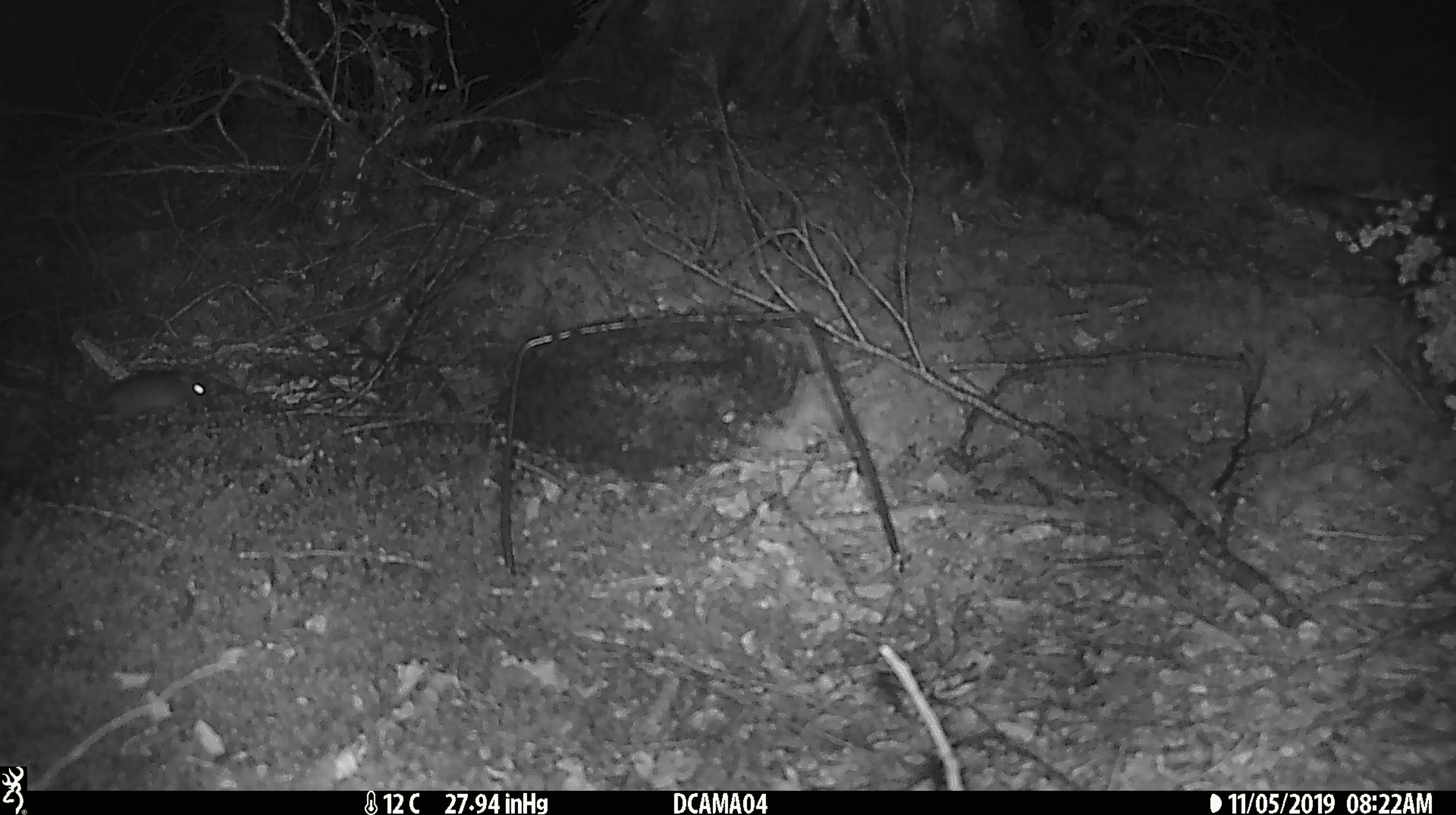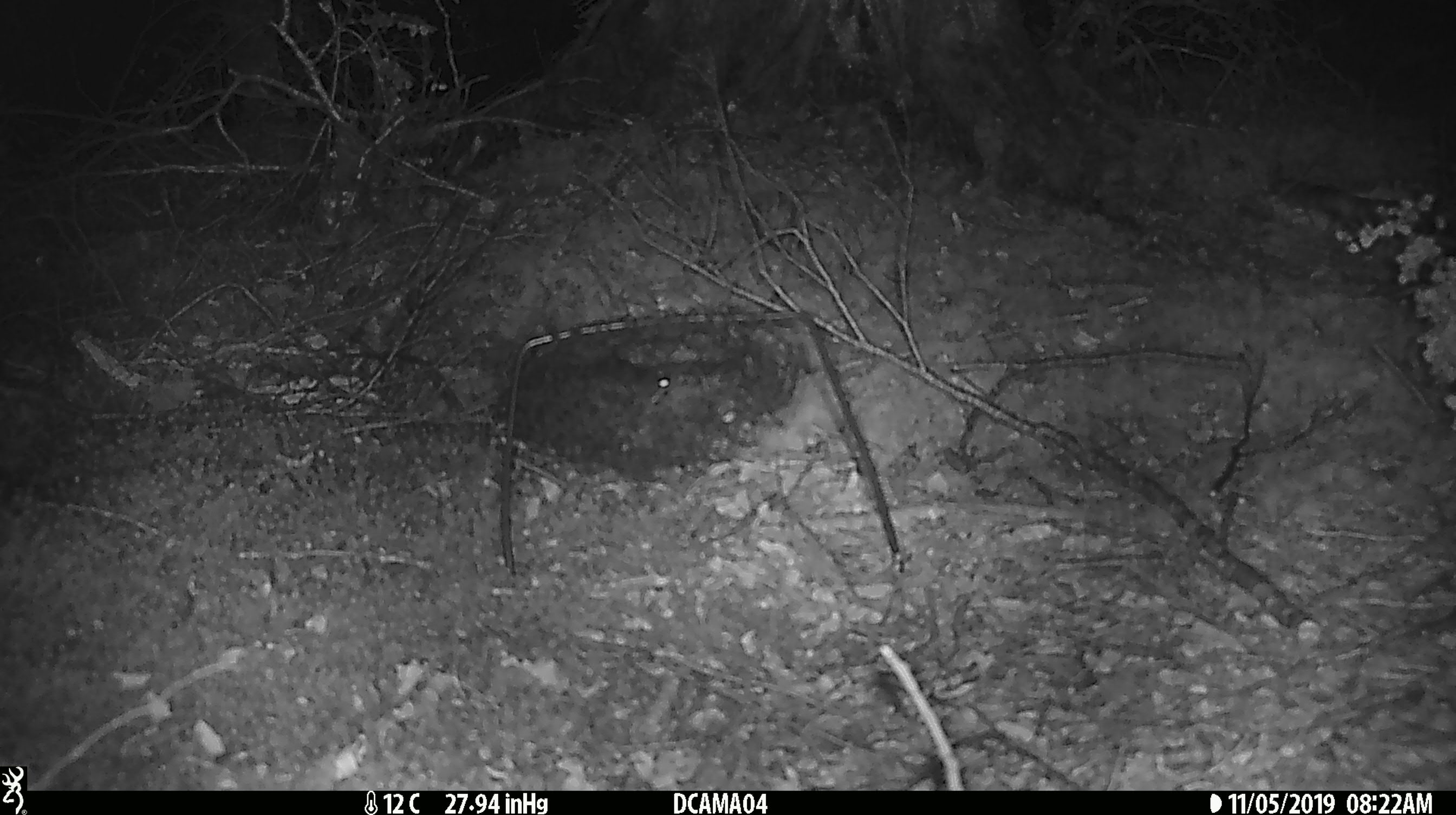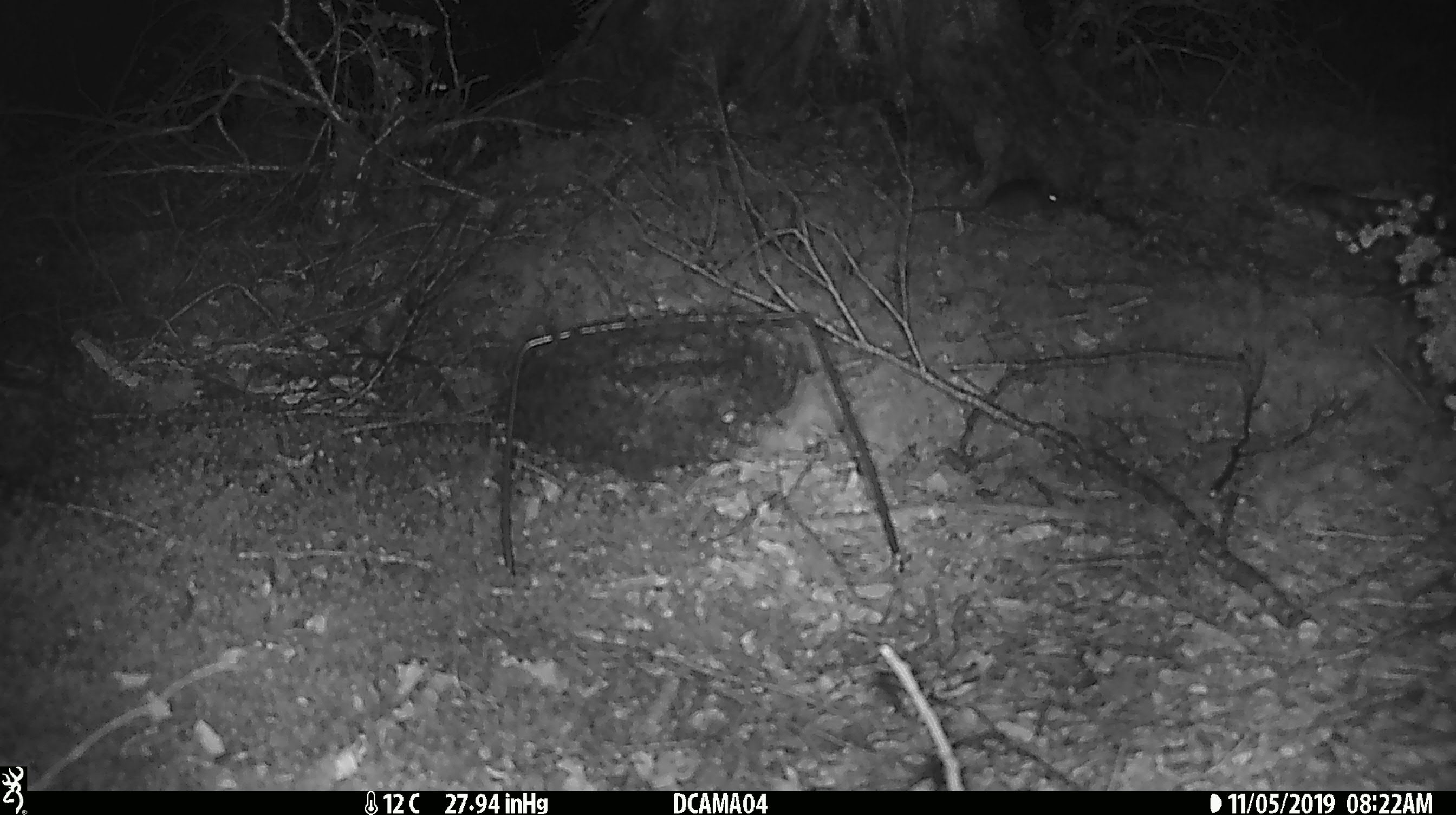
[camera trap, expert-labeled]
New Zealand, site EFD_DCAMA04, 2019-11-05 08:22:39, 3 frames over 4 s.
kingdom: Animalia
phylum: Chordata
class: Mammalia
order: Rodentia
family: Muridae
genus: Mus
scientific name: Mus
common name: mouse